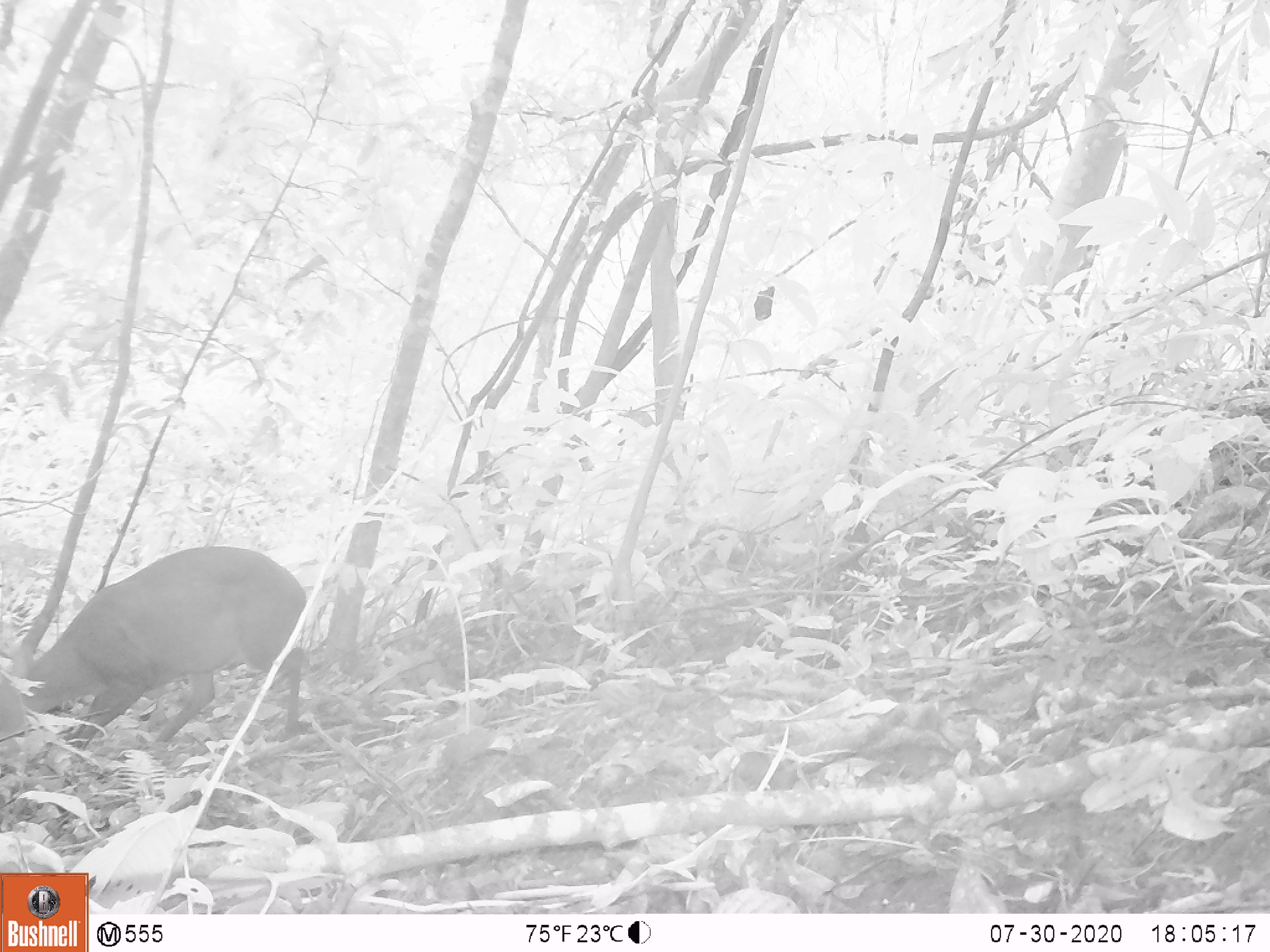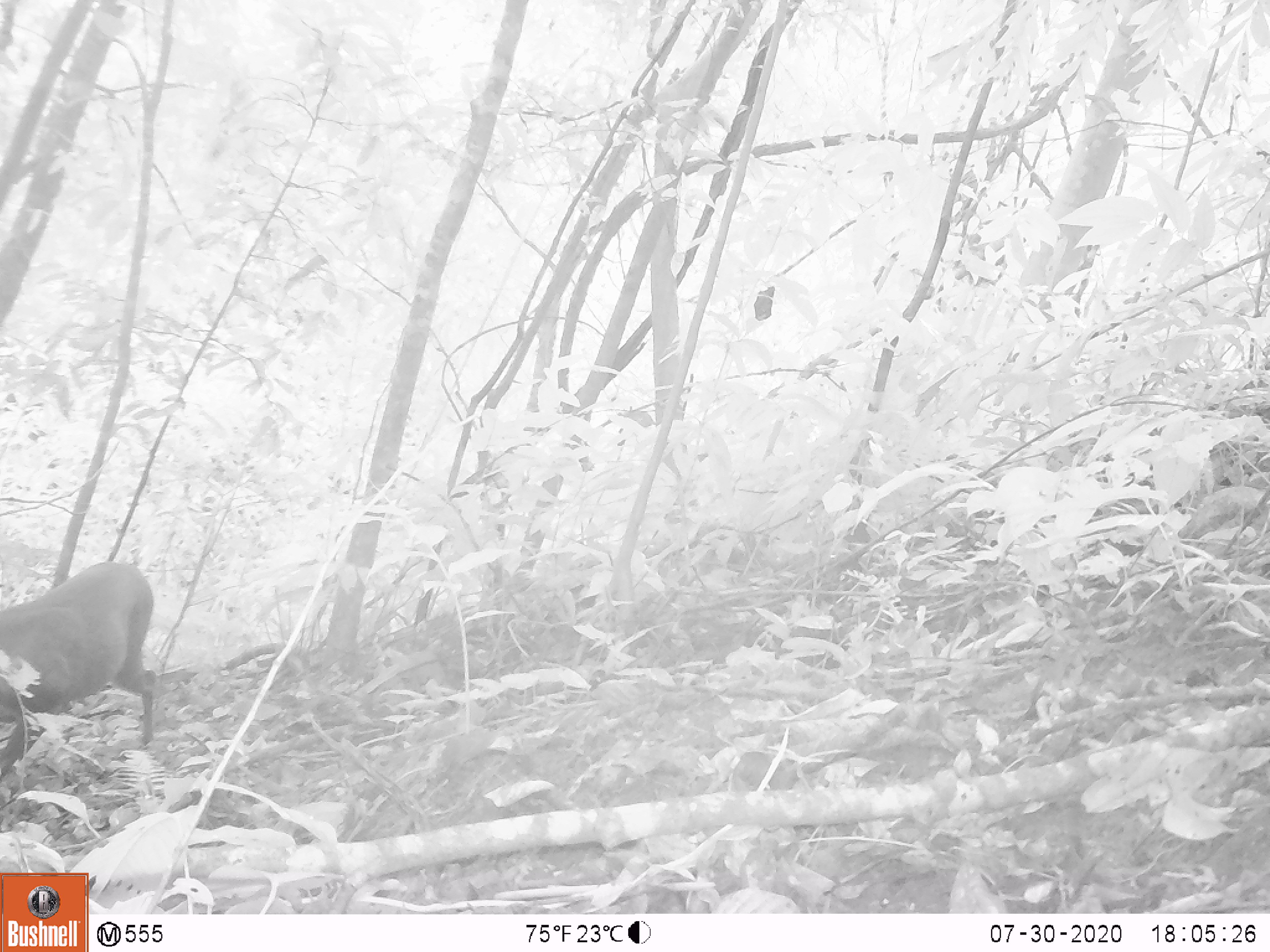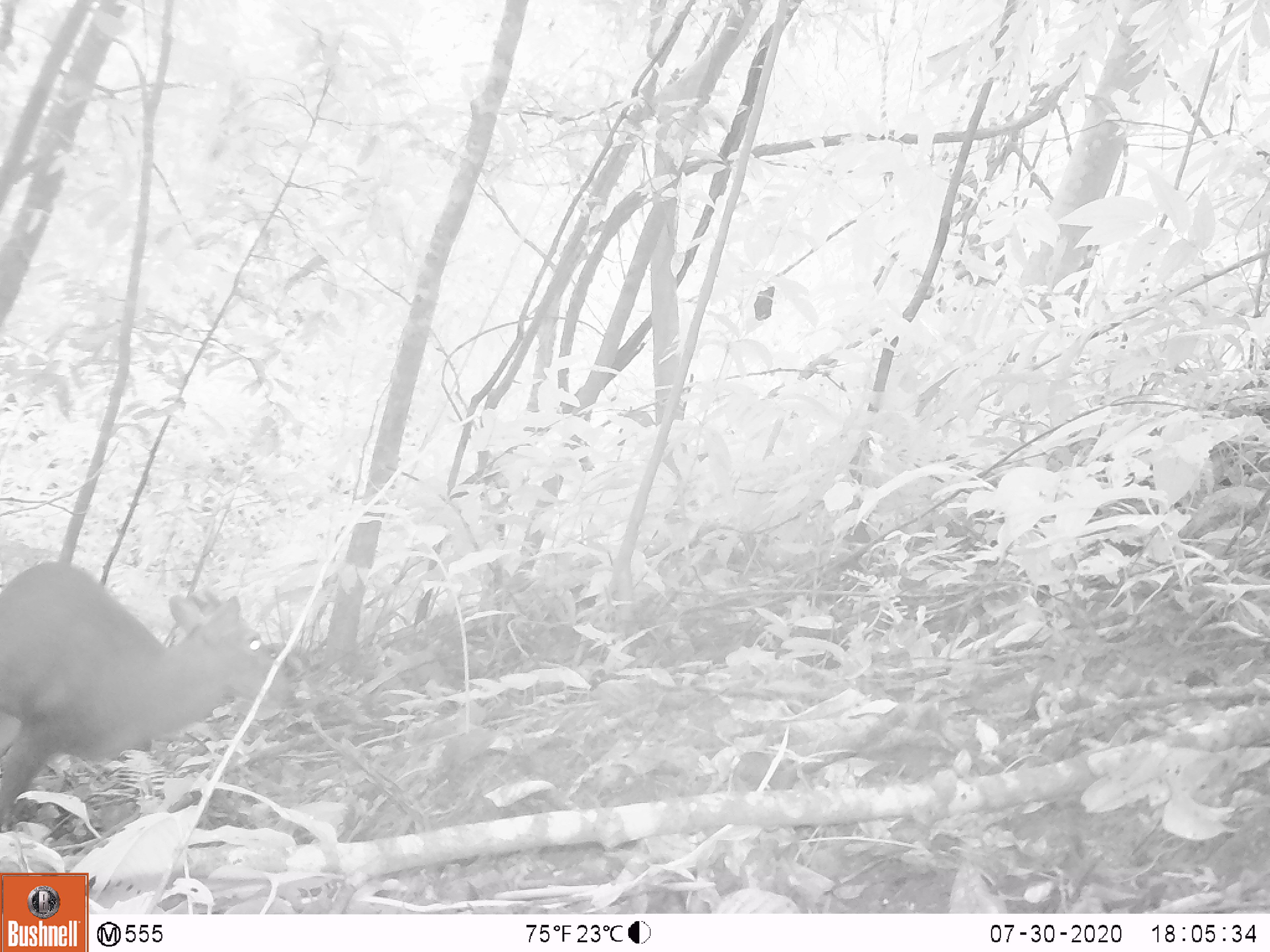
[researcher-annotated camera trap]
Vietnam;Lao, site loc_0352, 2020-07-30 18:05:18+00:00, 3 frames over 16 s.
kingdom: Animalia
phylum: Chordata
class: Mammalia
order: Artiodactyla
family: Cervidae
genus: Muntiacus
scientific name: Muntiacus rooseveltorum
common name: roosevelt's muntjac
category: roosevelts muntjac group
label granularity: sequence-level